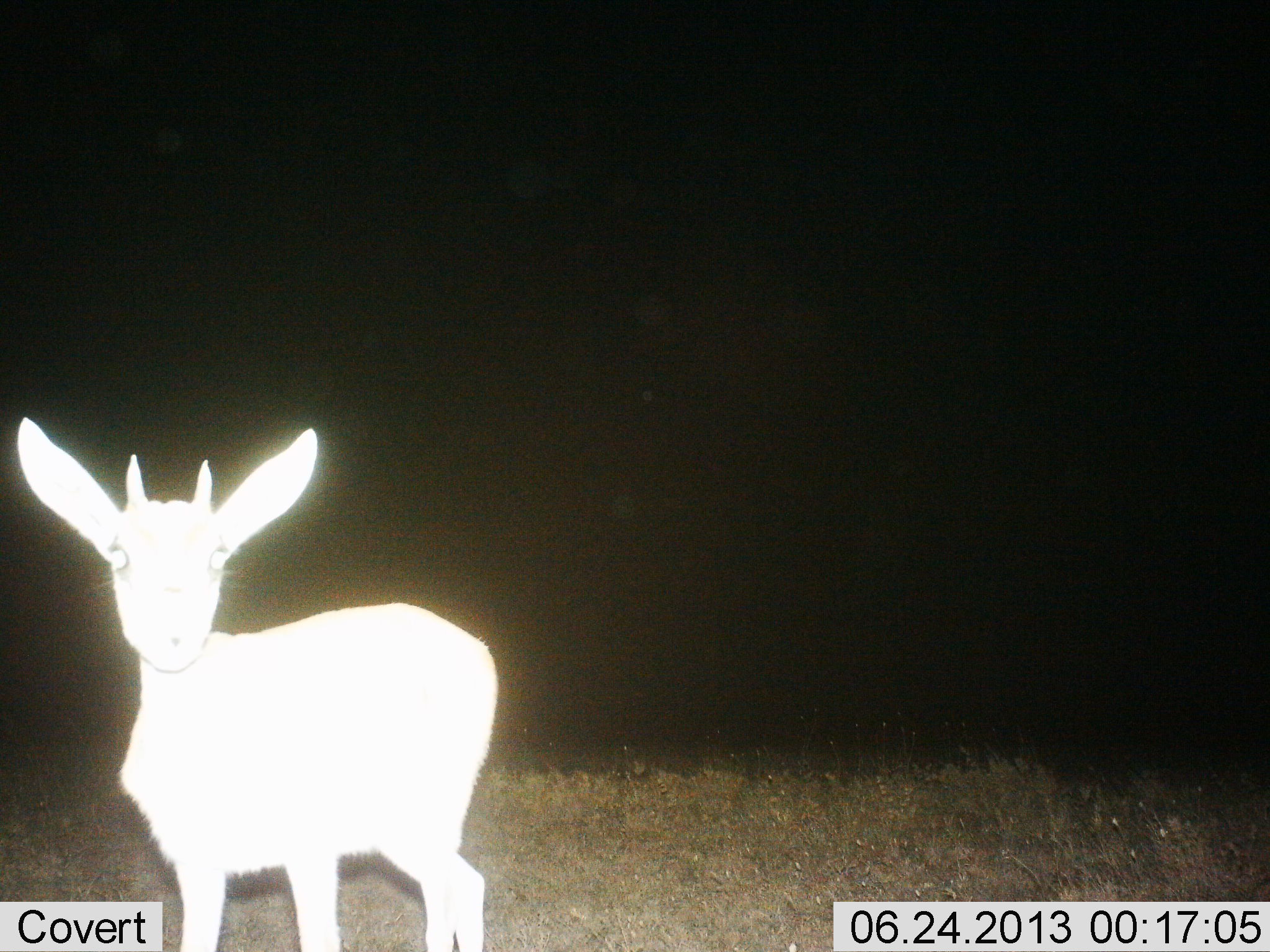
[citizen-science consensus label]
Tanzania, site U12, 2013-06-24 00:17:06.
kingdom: Animalia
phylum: Chordata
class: Mammalia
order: Artiodactyla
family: Bovidae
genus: Madoqua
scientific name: Madoqua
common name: dikdik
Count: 1.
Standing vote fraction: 100%.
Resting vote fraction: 0%.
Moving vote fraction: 0%.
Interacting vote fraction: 0%.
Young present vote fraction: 0%.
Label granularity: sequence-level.